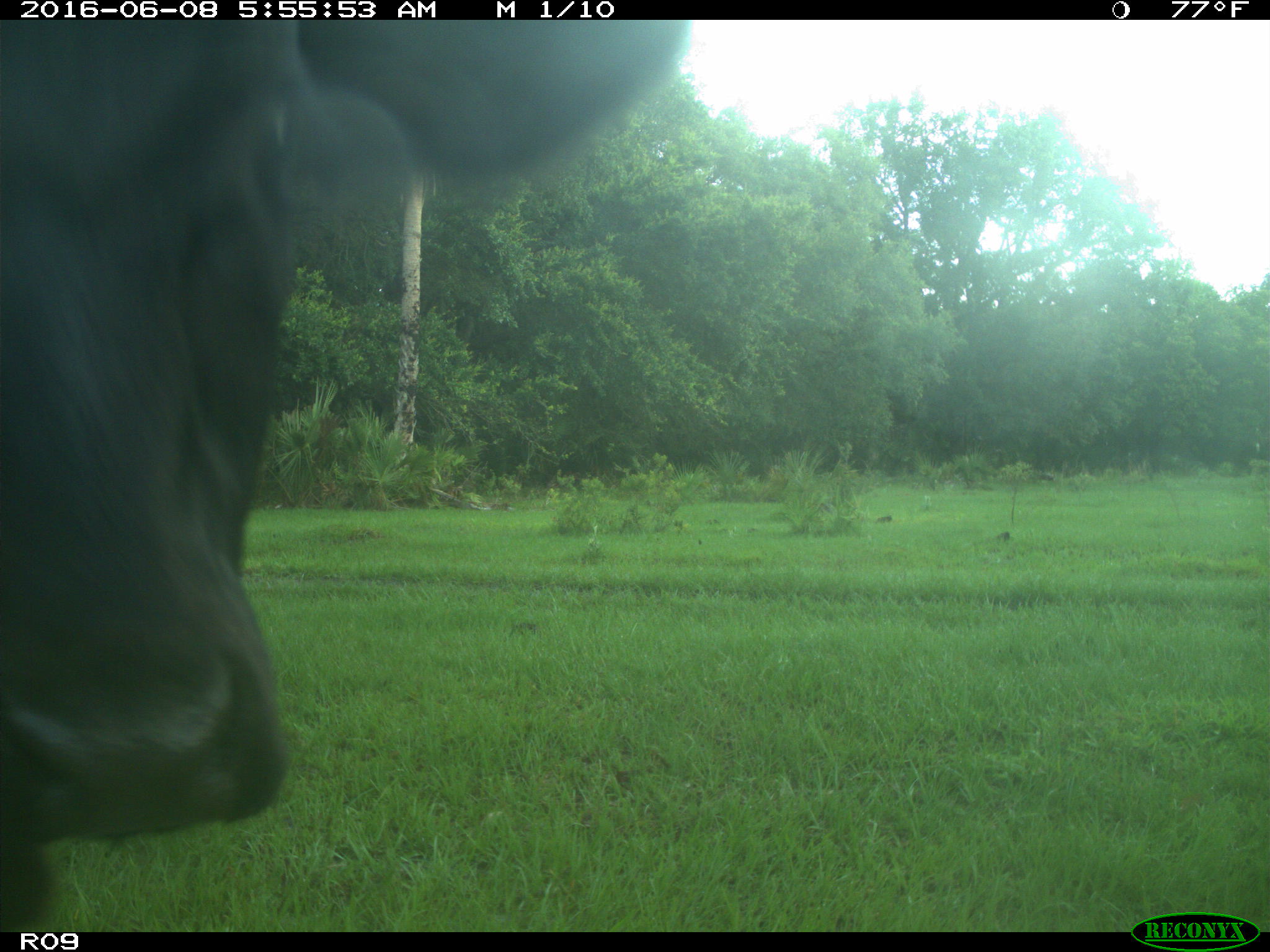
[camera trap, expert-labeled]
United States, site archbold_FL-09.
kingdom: Animalia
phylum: Chordata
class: Mammalia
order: Artiodactyla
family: Bovidae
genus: Bos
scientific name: Bos taurus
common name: domestic cow